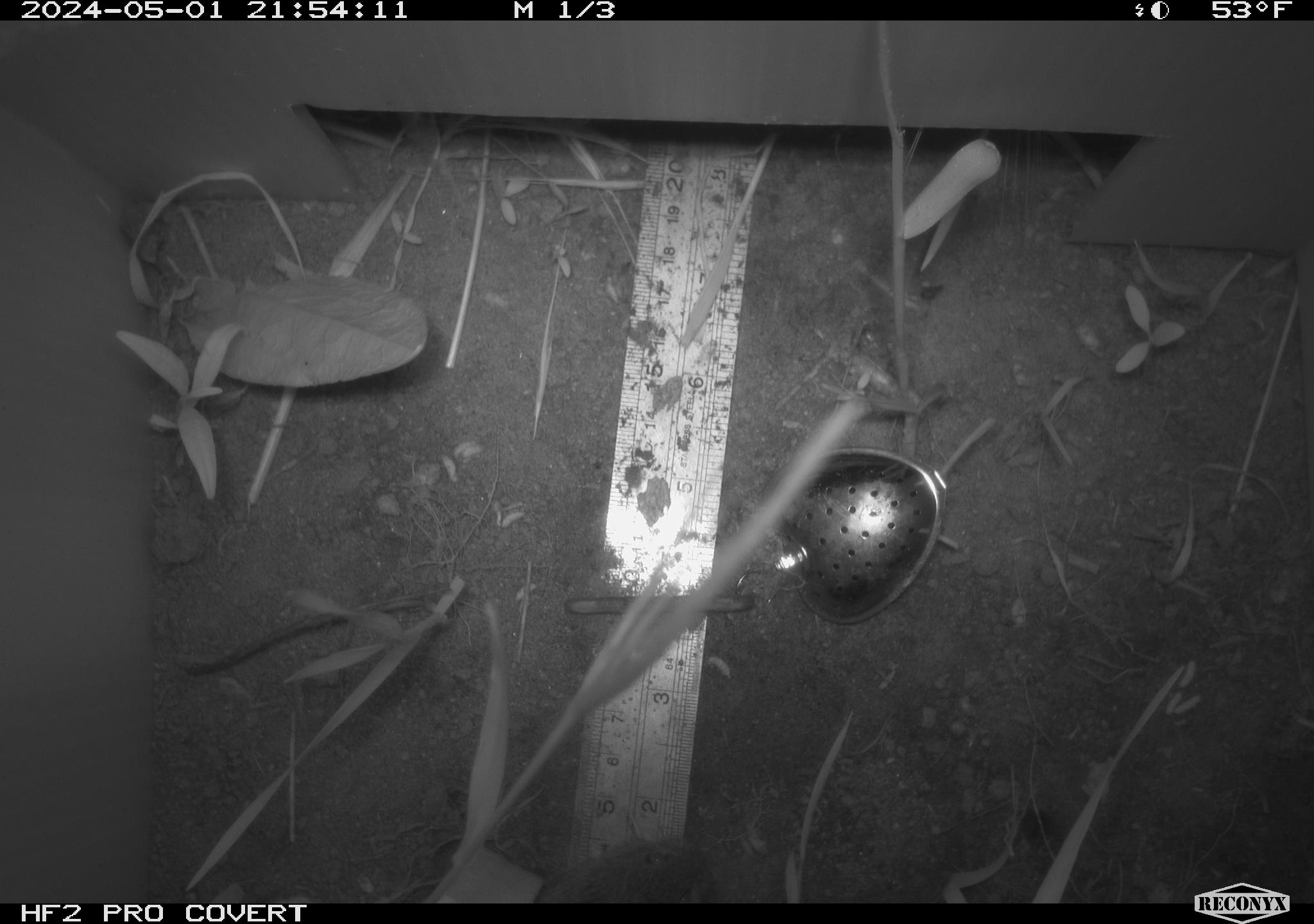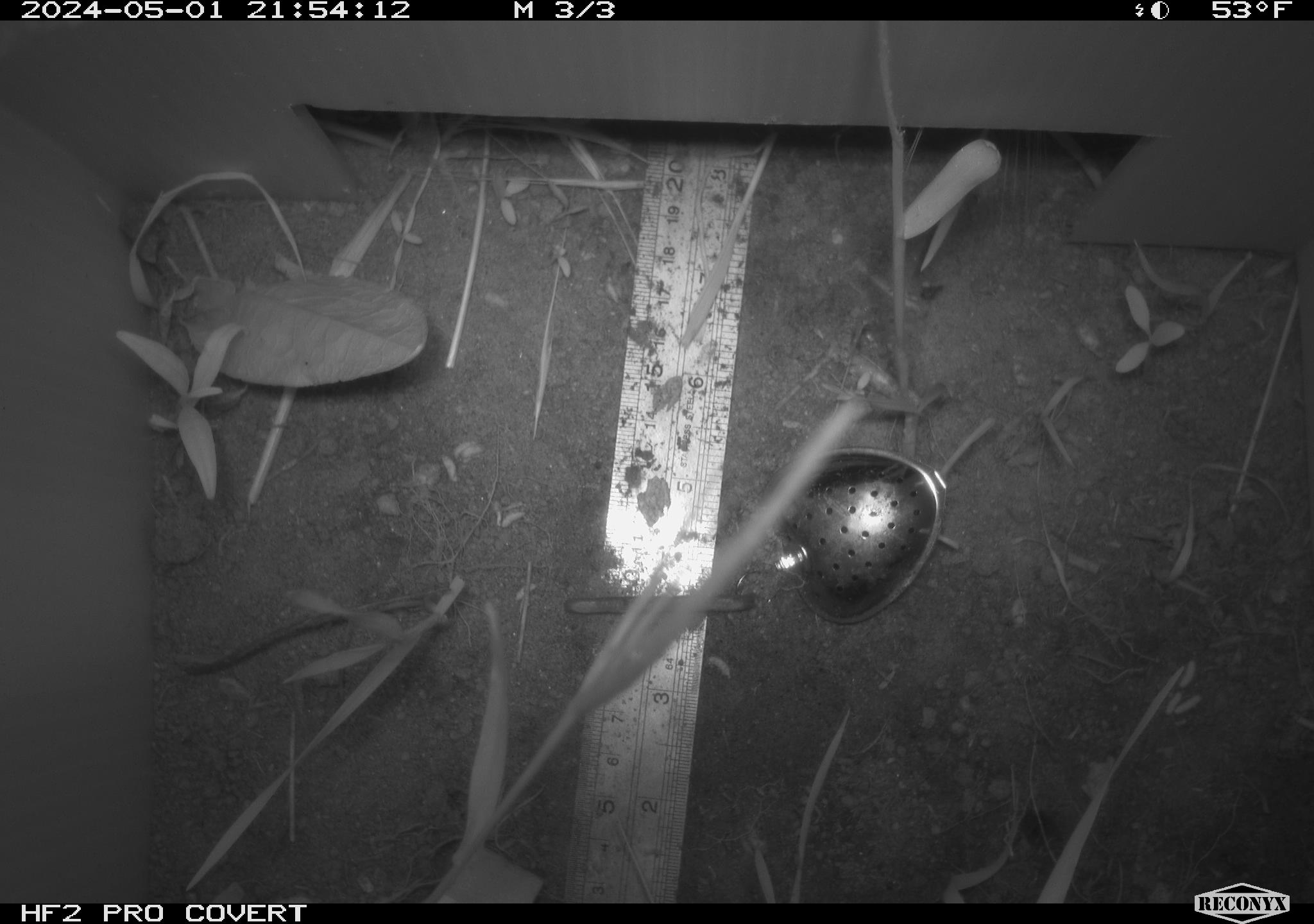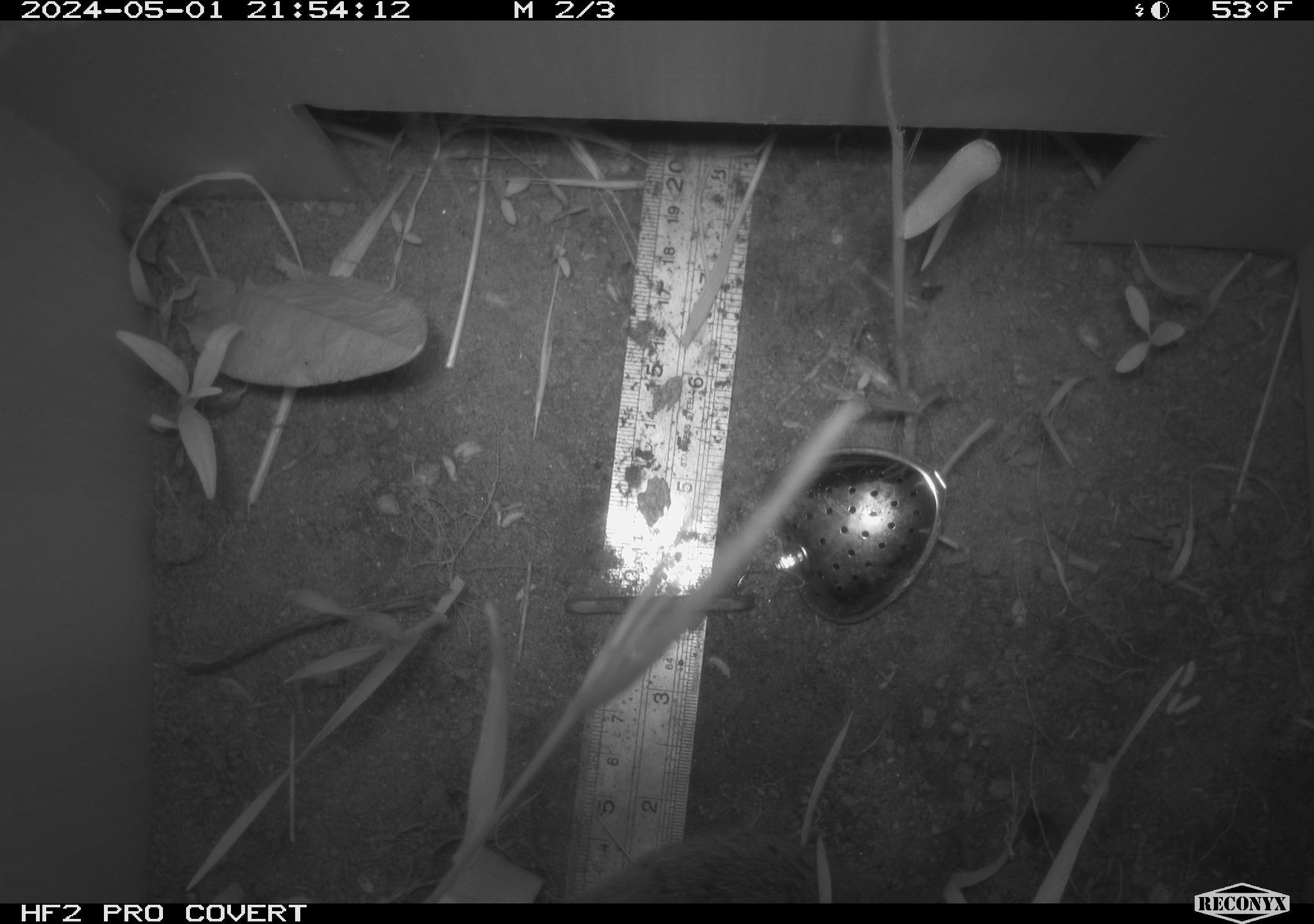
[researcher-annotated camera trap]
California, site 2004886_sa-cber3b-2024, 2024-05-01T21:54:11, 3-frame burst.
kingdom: Animalia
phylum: Chordata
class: Mammalia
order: Rodentia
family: Cricetidae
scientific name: Arvicolinae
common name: voles, lemmings, and muskrats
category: arvicolinae subfamily